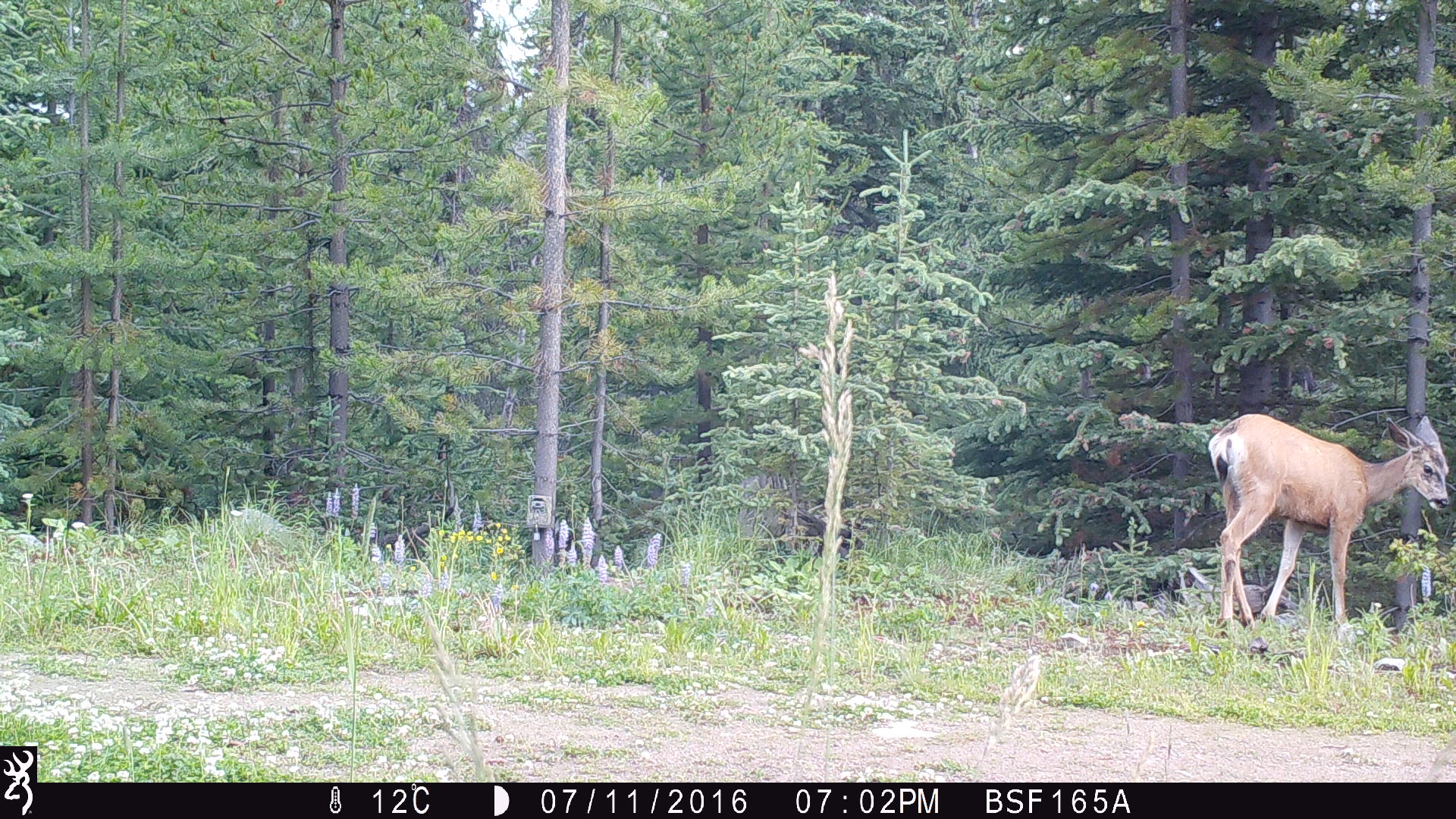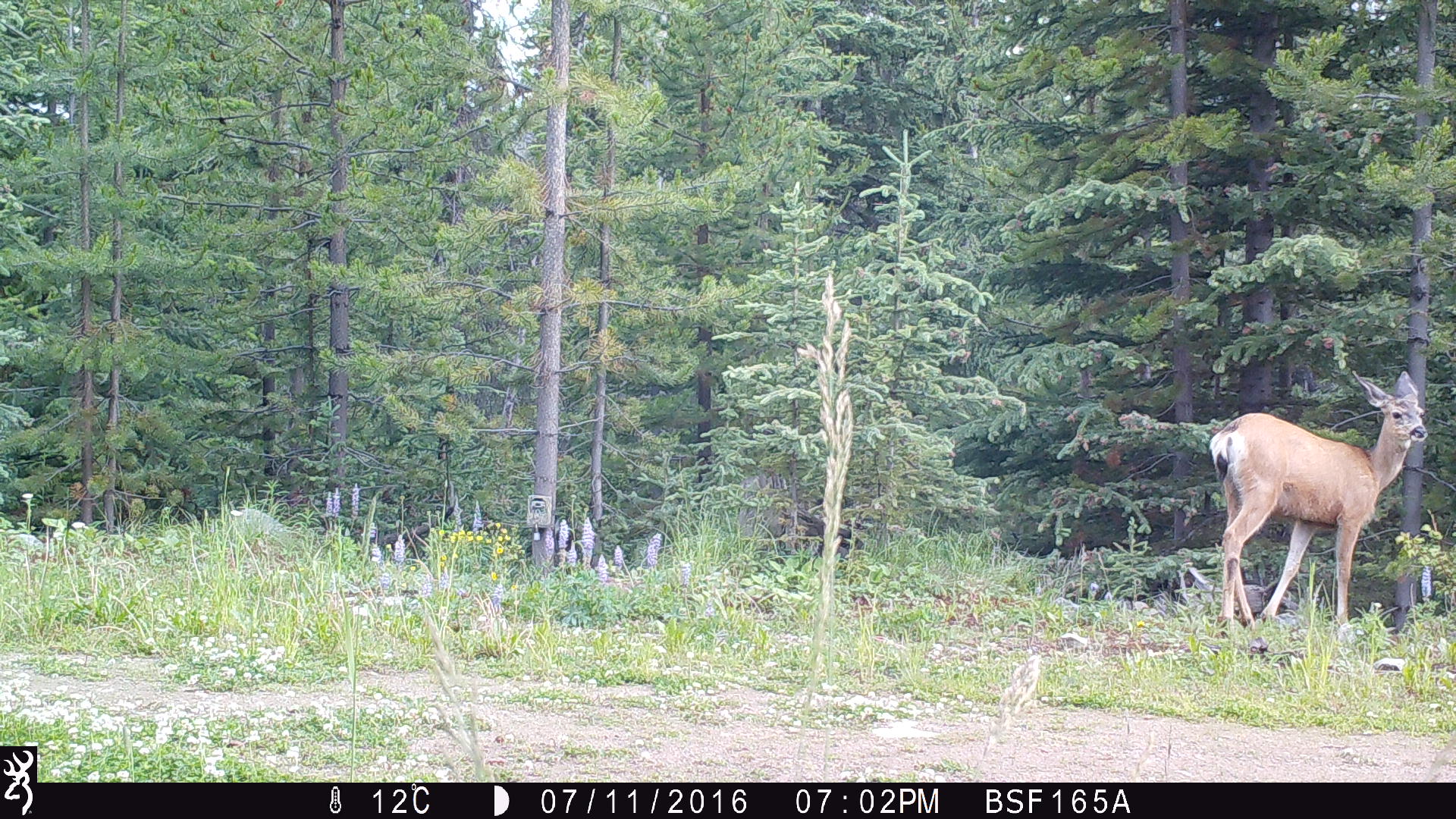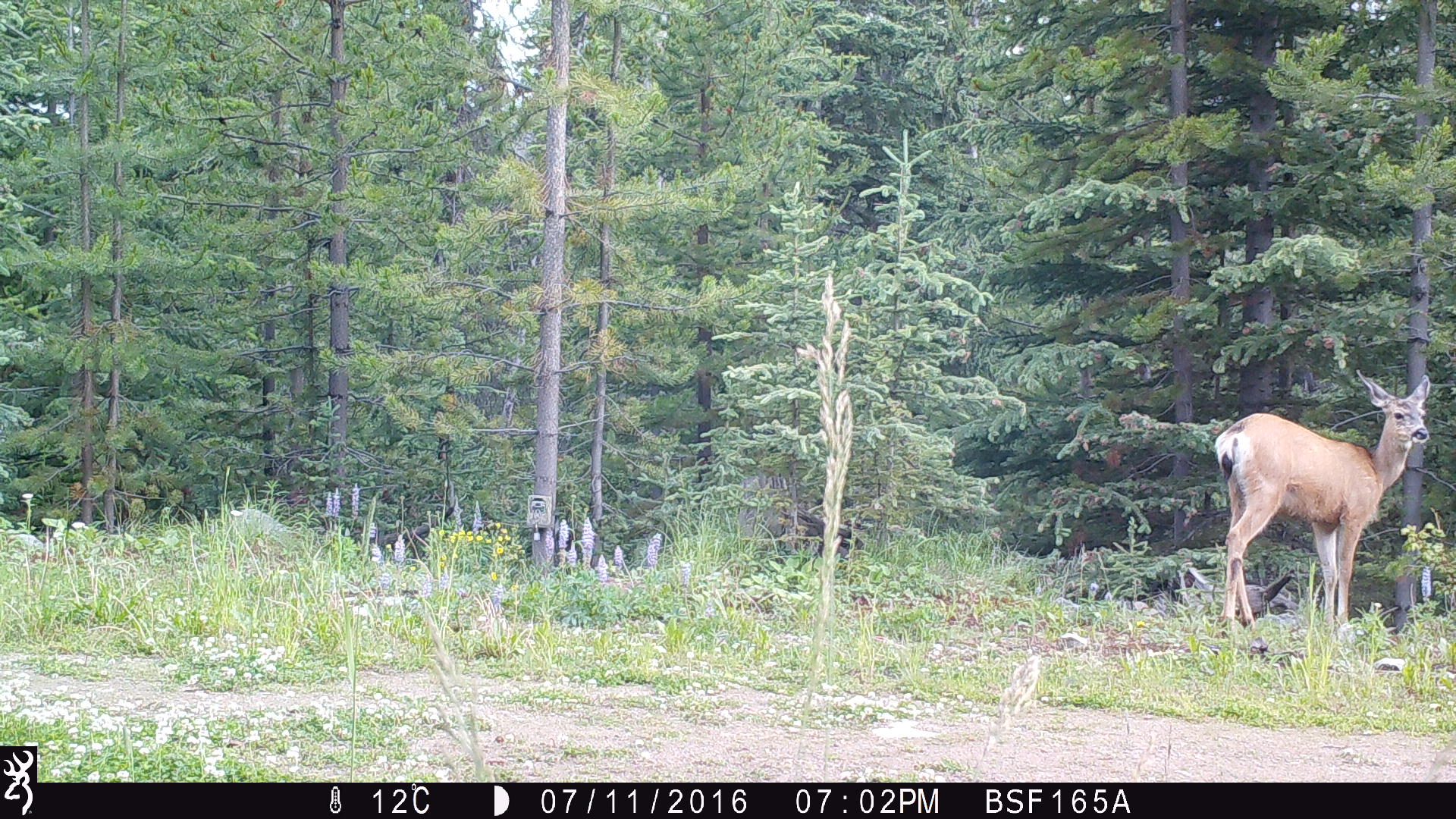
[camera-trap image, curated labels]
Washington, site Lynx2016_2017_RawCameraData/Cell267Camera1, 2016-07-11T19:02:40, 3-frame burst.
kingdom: Animalia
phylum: Chordata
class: Mammalia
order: Artiodactyla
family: Cervidae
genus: Odocoileus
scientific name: Odocoileus hemionus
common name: mule deer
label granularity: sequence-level